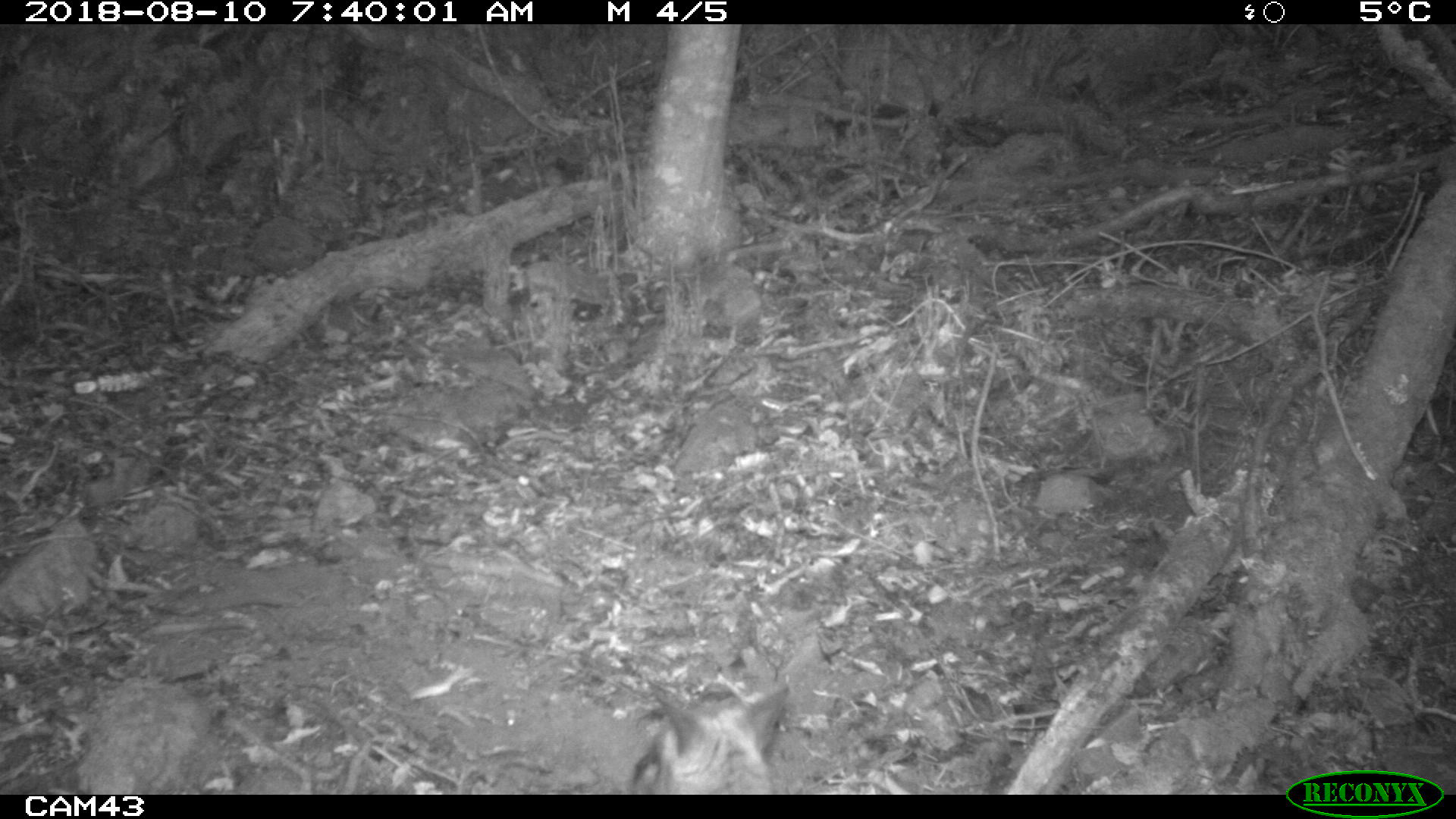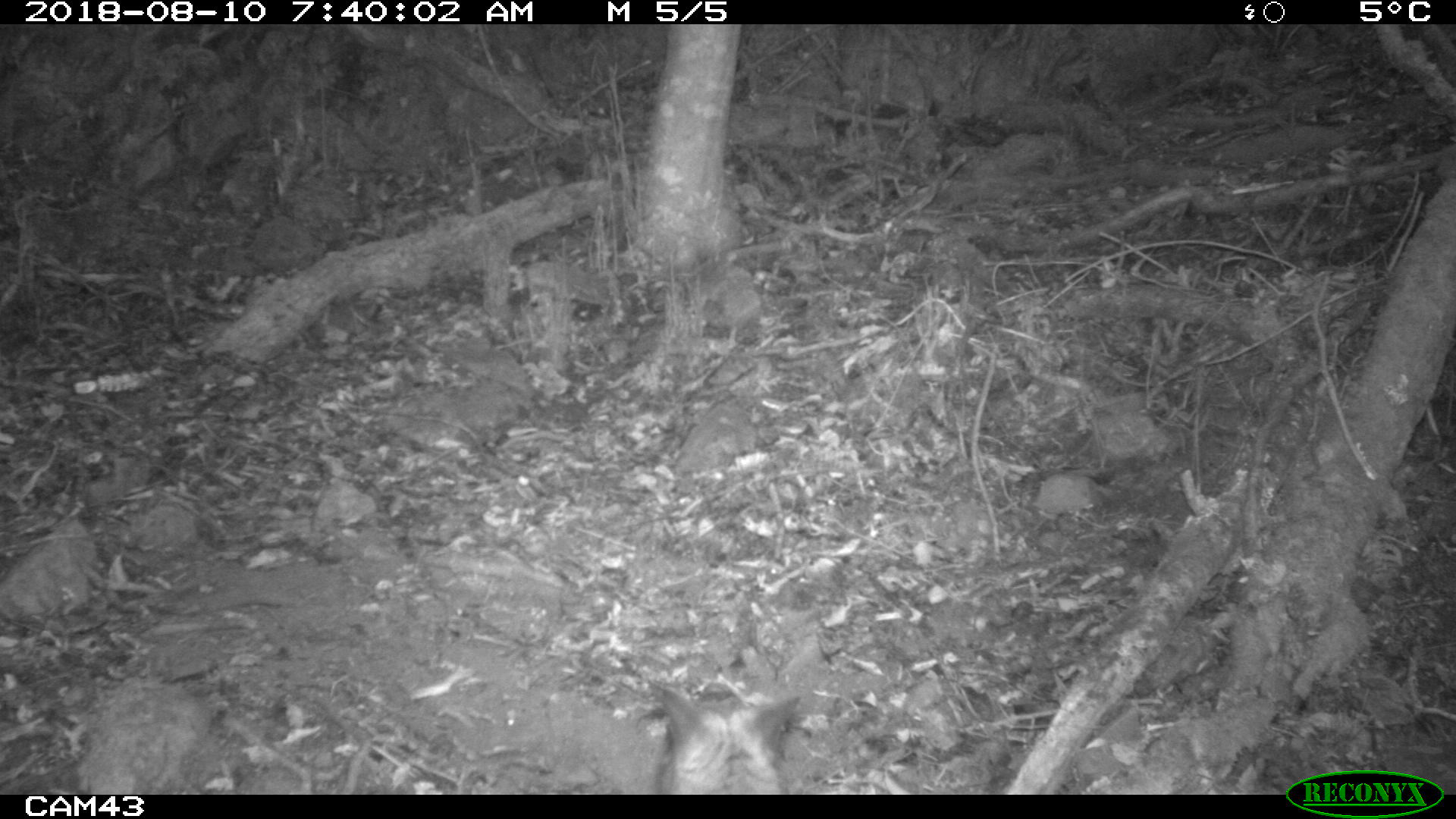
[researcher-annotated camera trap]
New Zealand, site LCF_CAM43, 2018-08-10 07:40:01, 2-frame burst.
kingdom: Animalia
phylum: Chordata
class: Mammalia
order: Diprotodontia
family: Macropodidae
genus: Notamacropus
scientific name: Notamacropus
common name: wallaby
Wallaby (Notamacropus).